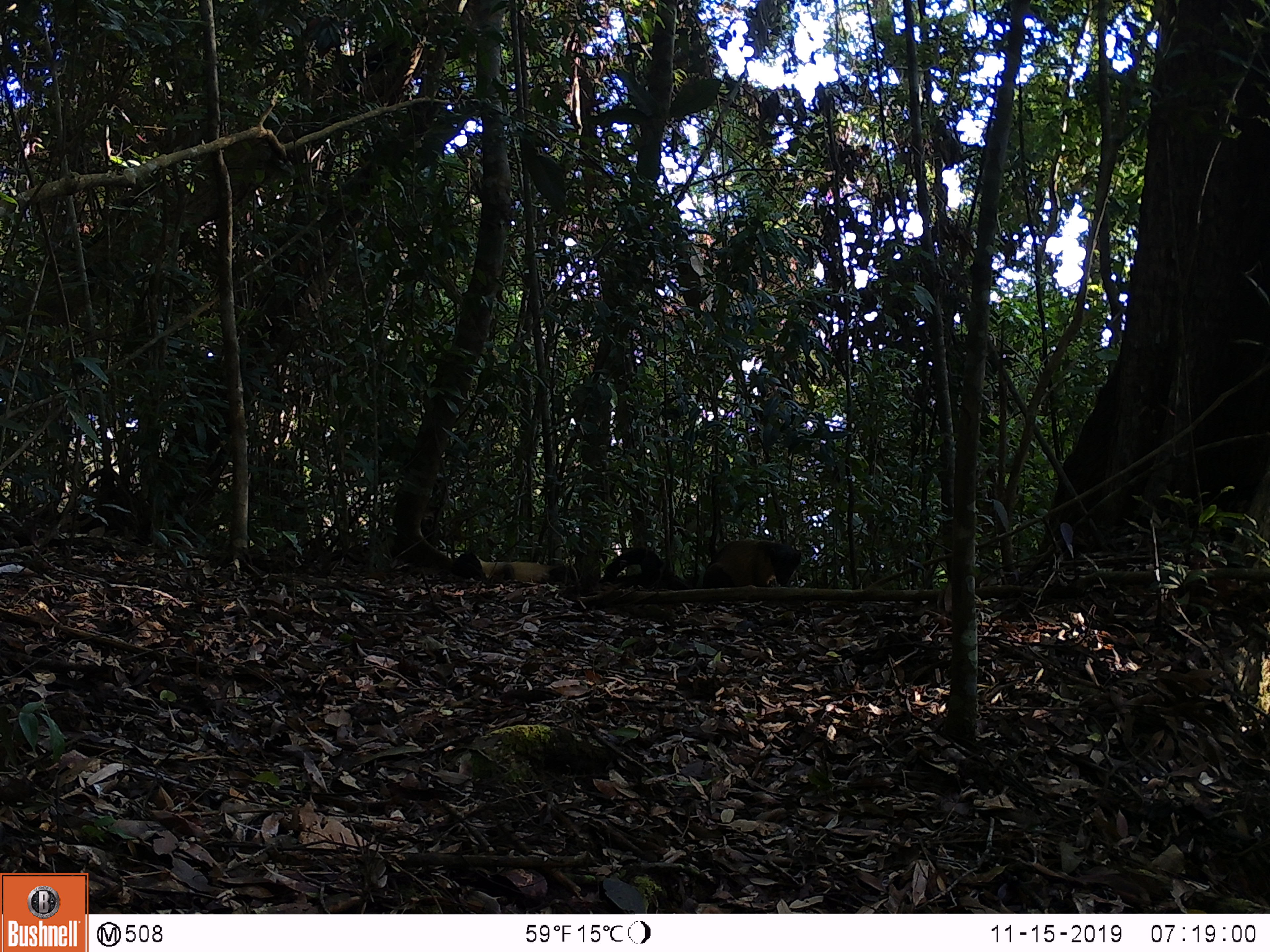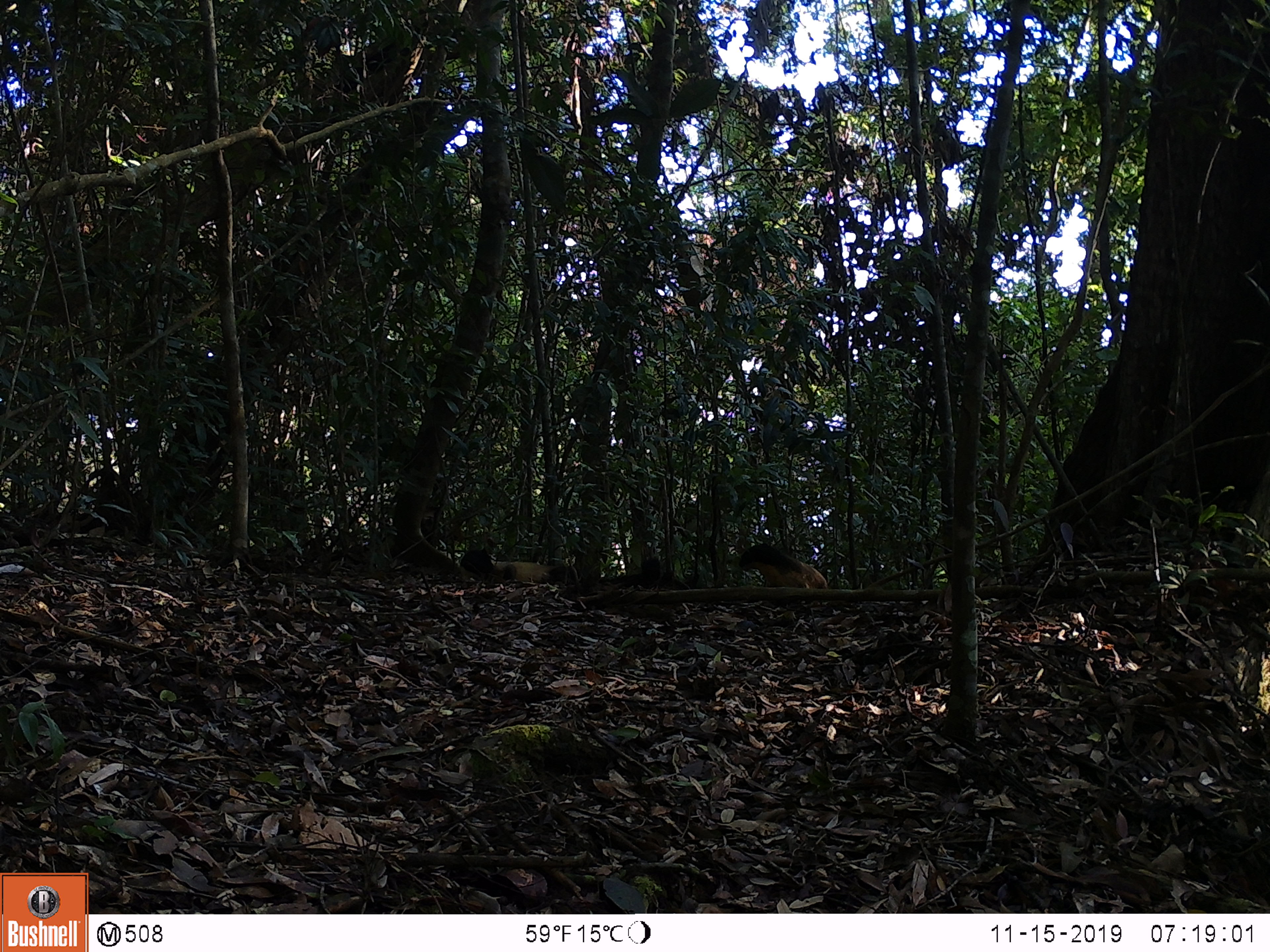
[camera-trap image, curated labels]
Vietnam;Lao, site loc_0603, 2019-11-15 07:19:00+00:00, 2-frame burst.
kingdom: Animalia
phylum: Chordata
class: Mammalia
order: Carnivora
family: Mustelidae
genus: Martes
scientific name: Martes flavigula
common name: yellow-throated marten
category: yellow throated marten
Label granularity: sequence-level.